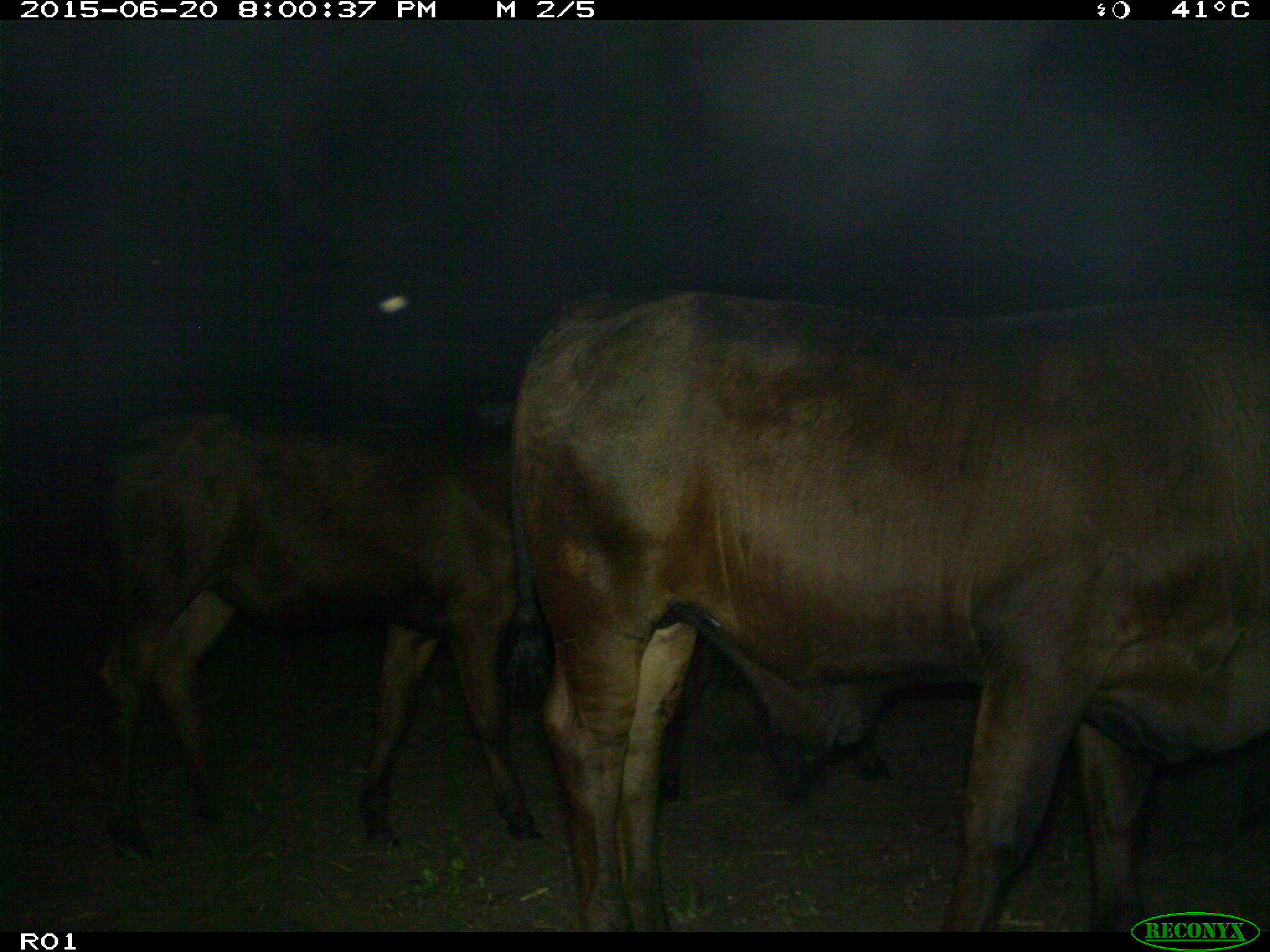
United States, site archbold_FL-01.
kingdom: Animalia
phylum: Chordata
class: Mammalia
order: Artiodactyla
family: Bovidae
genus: Bos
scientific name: Bos taurus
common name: domestic cow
Bos taurus (domestic cow).